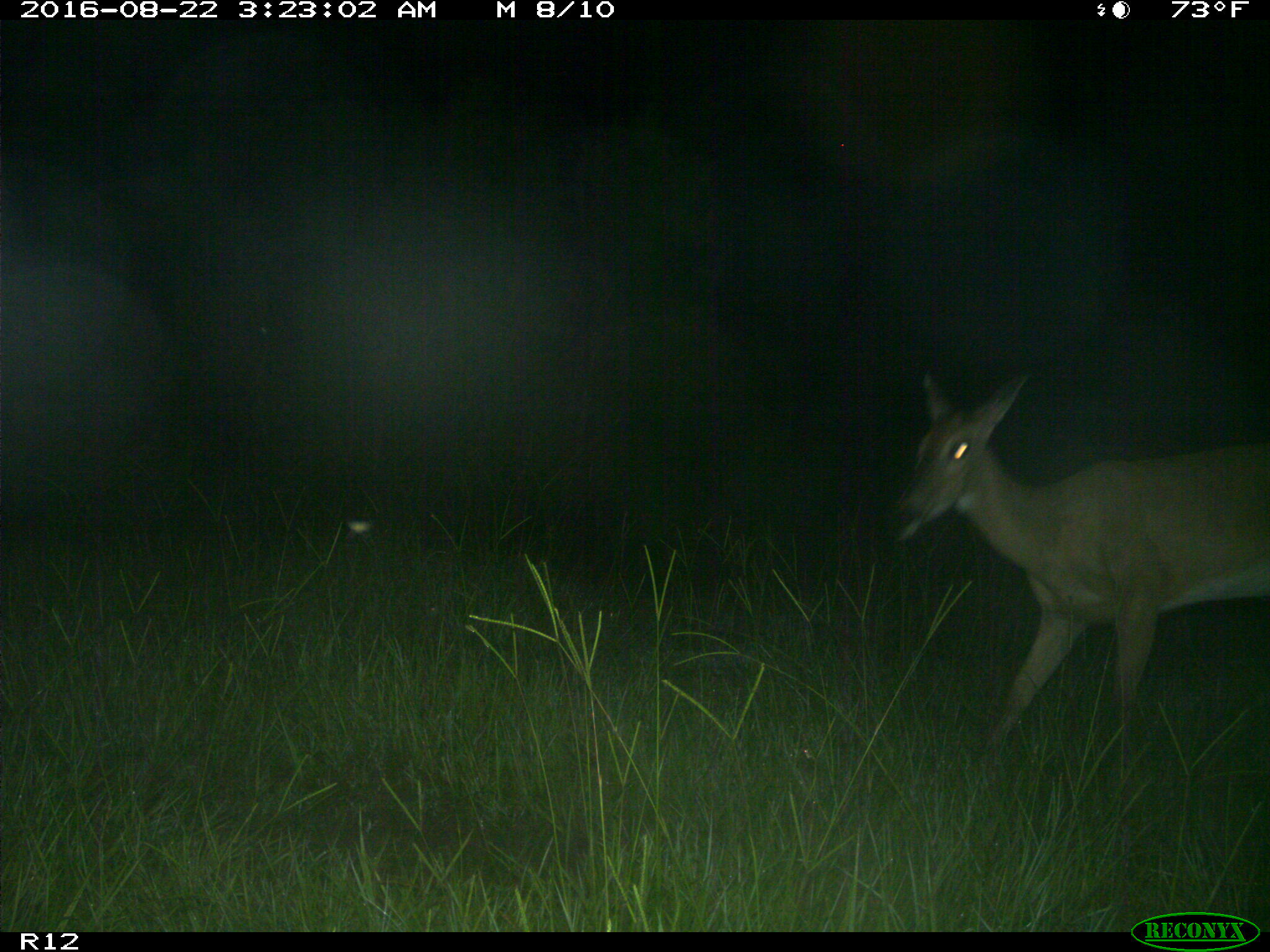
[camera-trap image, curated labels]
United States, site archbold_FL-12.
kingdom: Animalia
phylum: Chordata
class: Mammalia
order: Artiodactyla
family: Cervidae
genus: Odocoileus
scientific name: Odocoileus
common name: deer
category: unidentified deer